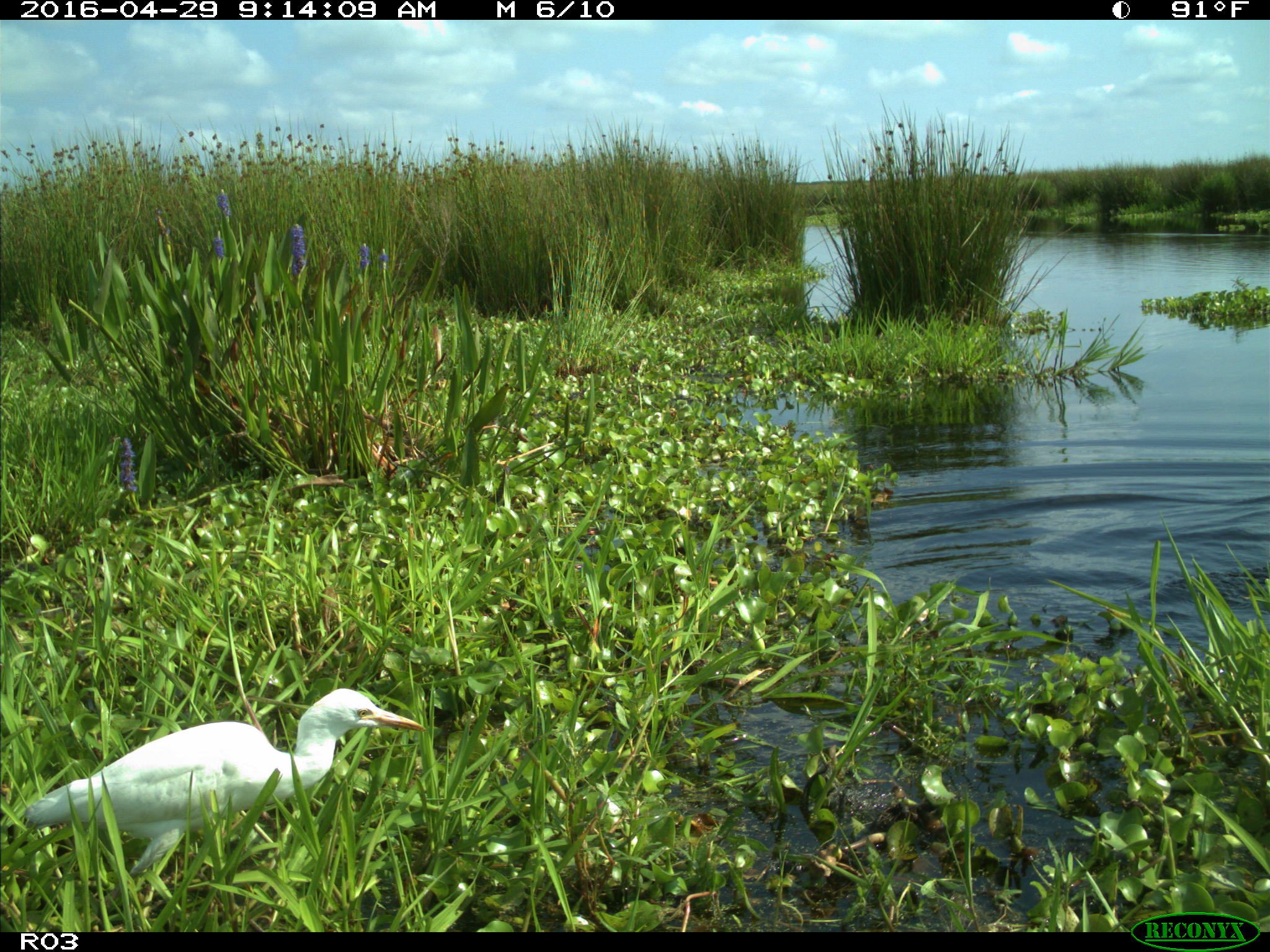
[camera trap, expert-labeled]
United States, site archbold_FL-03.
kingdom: Animalia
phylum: Chordata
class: Aves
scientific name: Aves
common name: birds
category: unidentified bird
Unidentified bird (birds) (Aves).